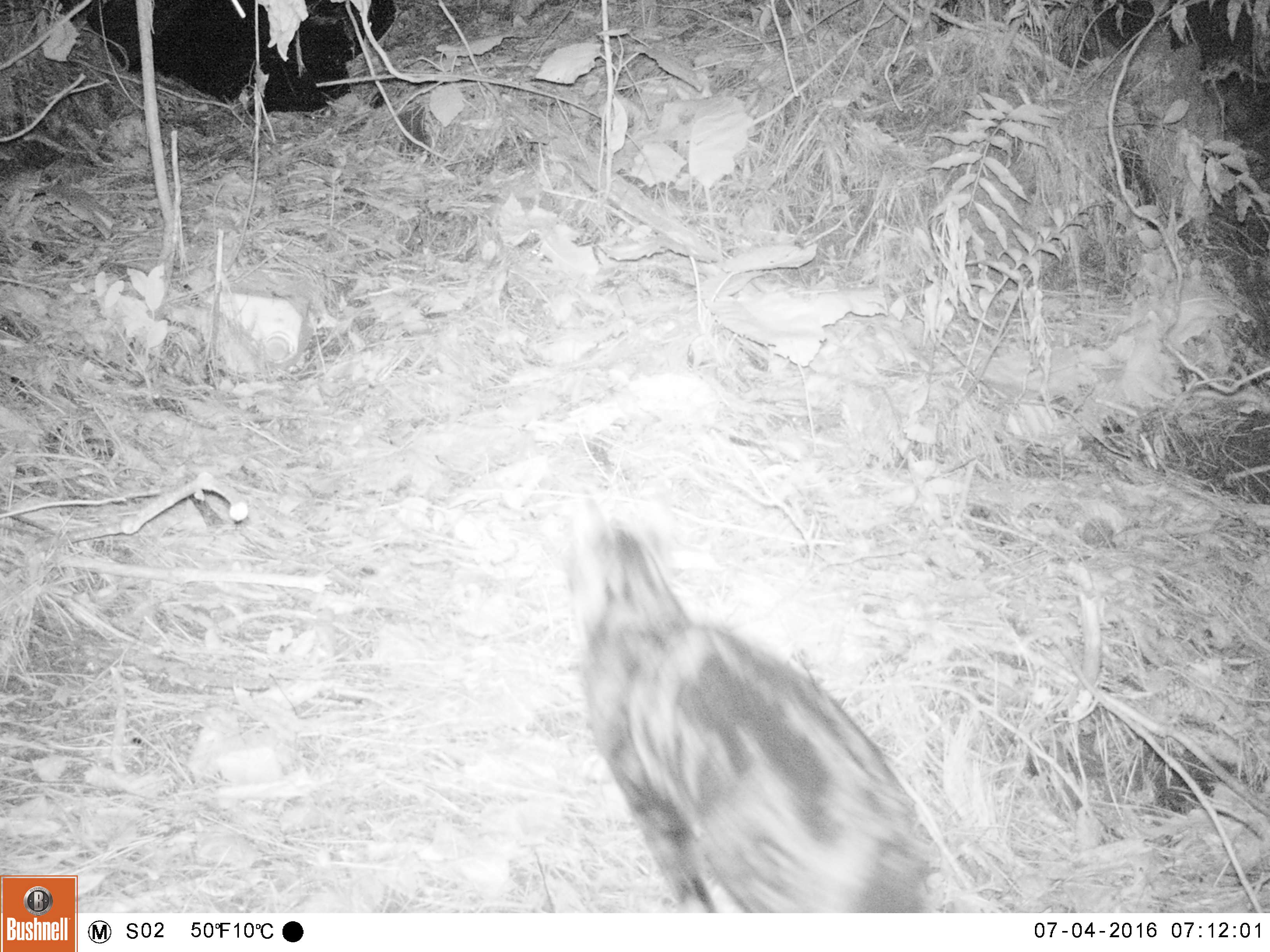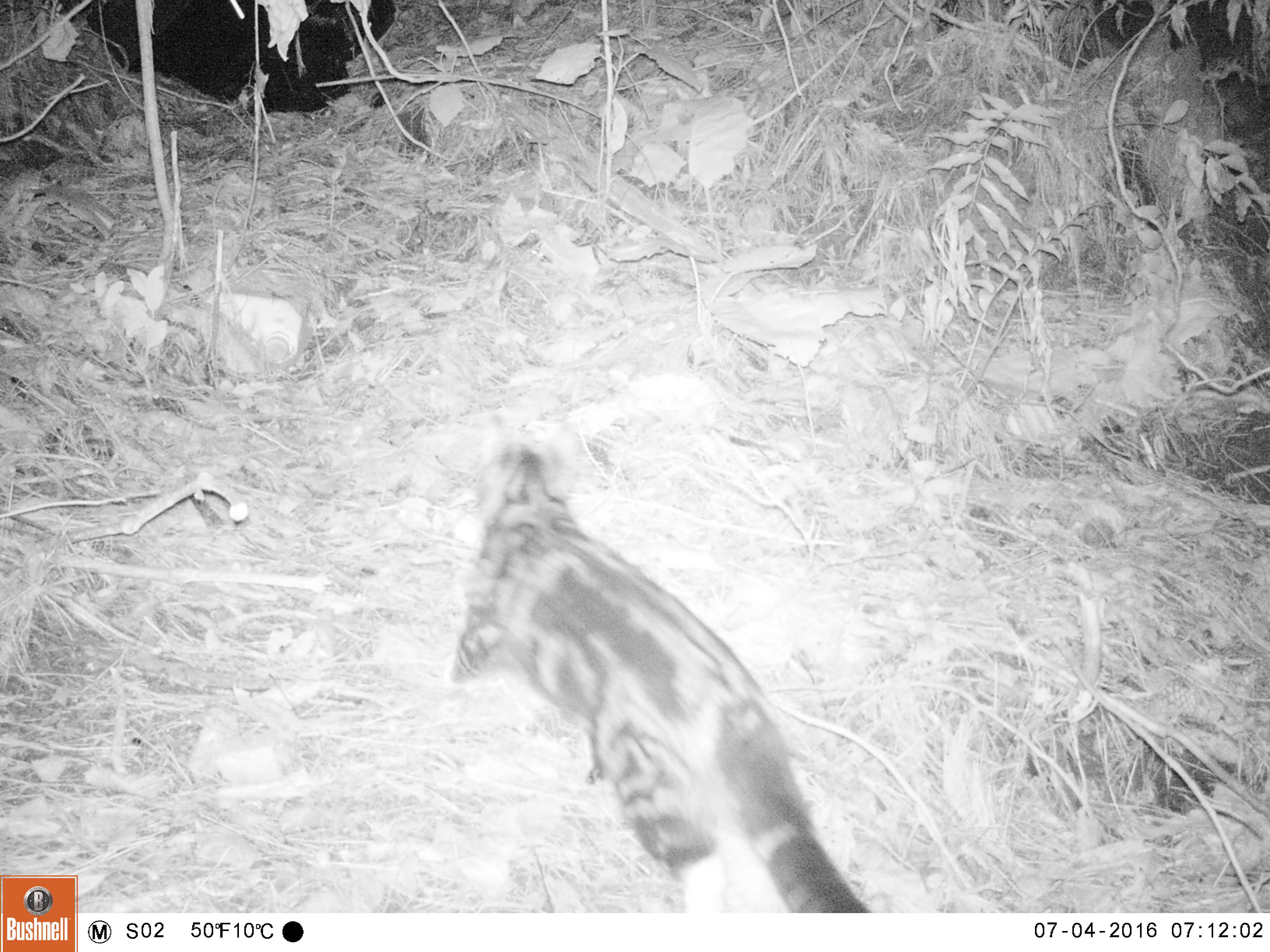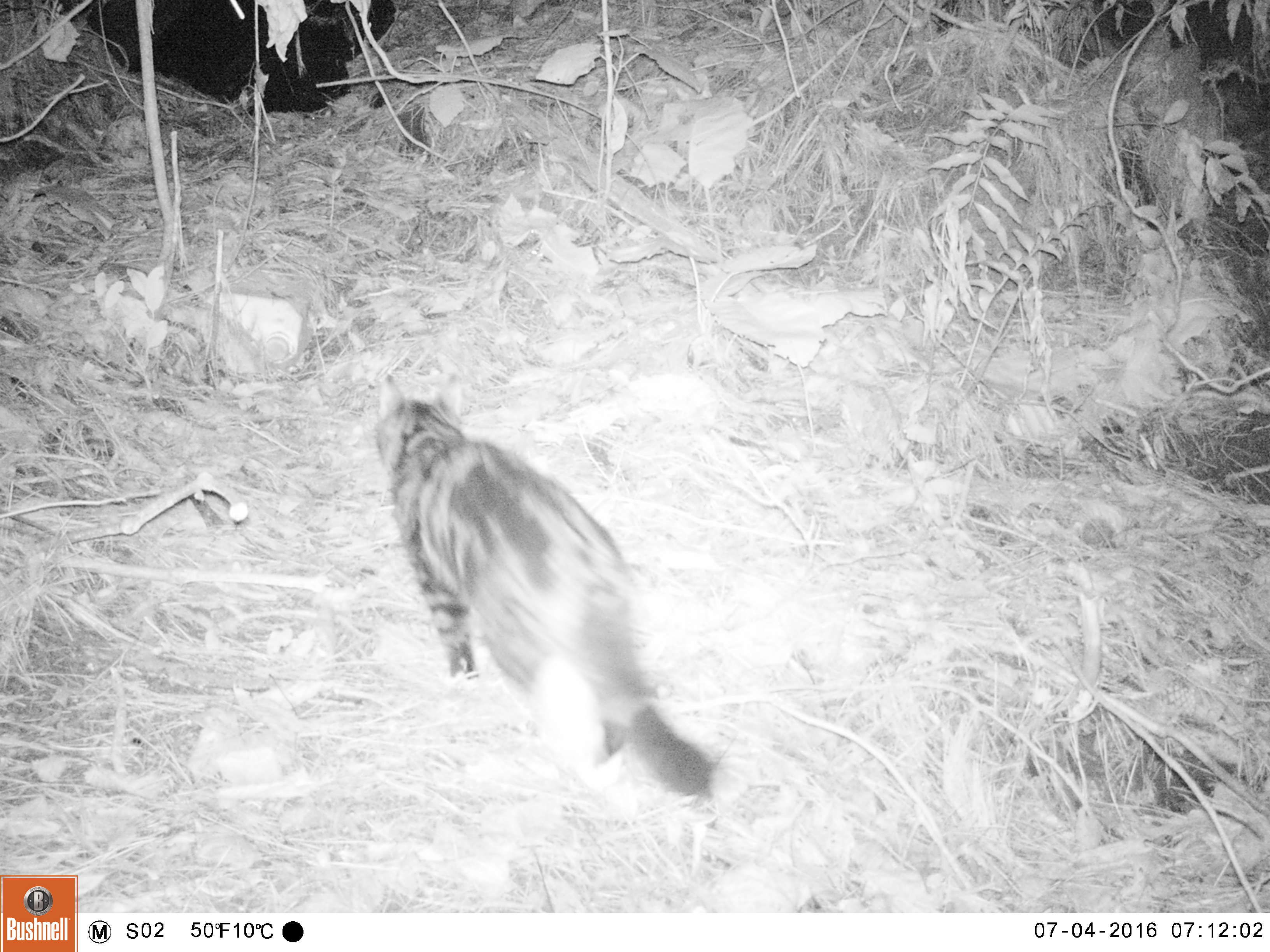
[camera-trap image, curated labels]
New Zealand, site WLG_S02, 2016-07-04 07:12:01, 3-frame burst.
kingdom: Animalia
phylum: Chordata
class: Mammalia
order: Carnivora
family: Felidae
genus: Felis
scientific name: Felis catus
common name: domestic cat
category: cat